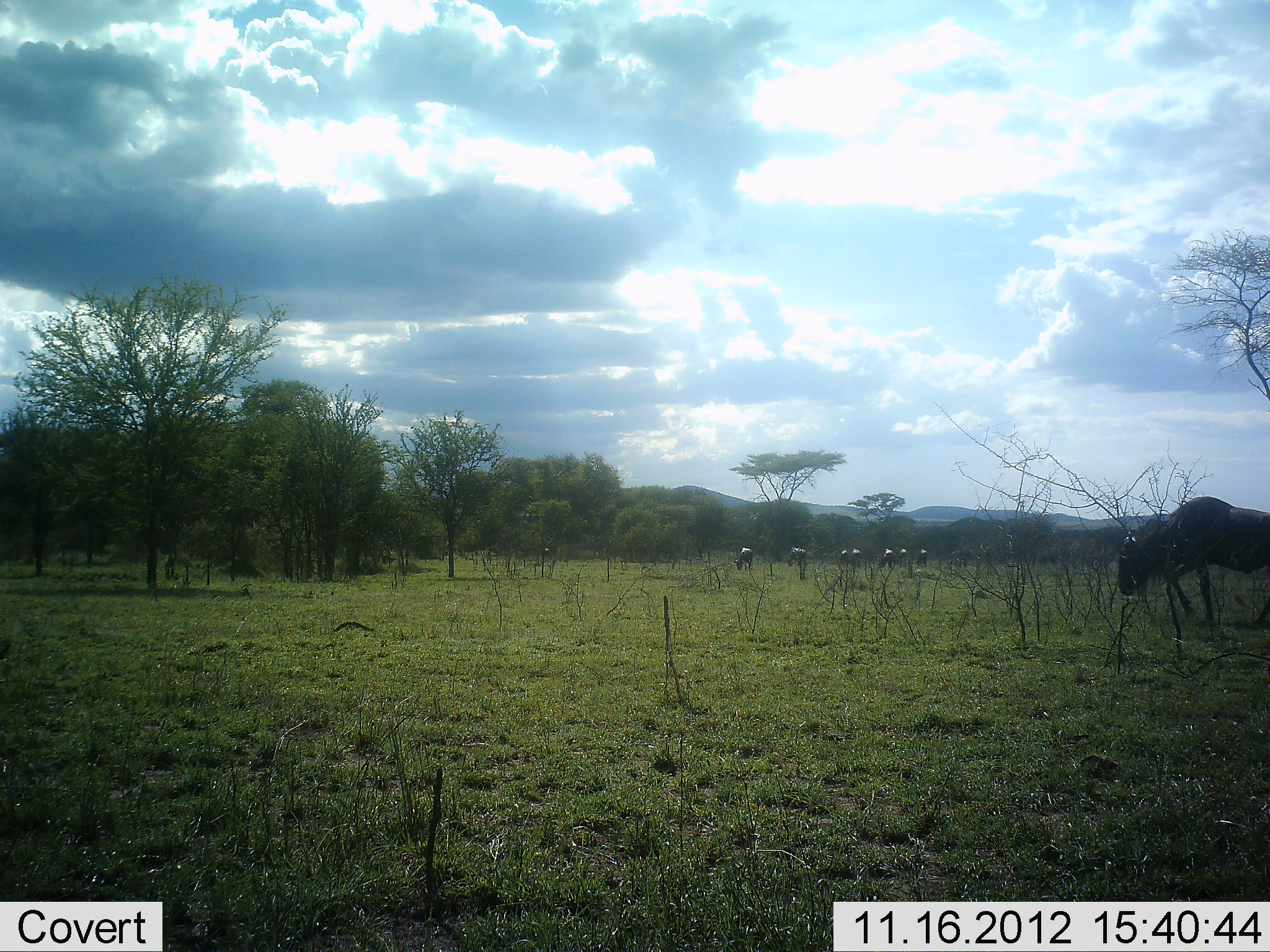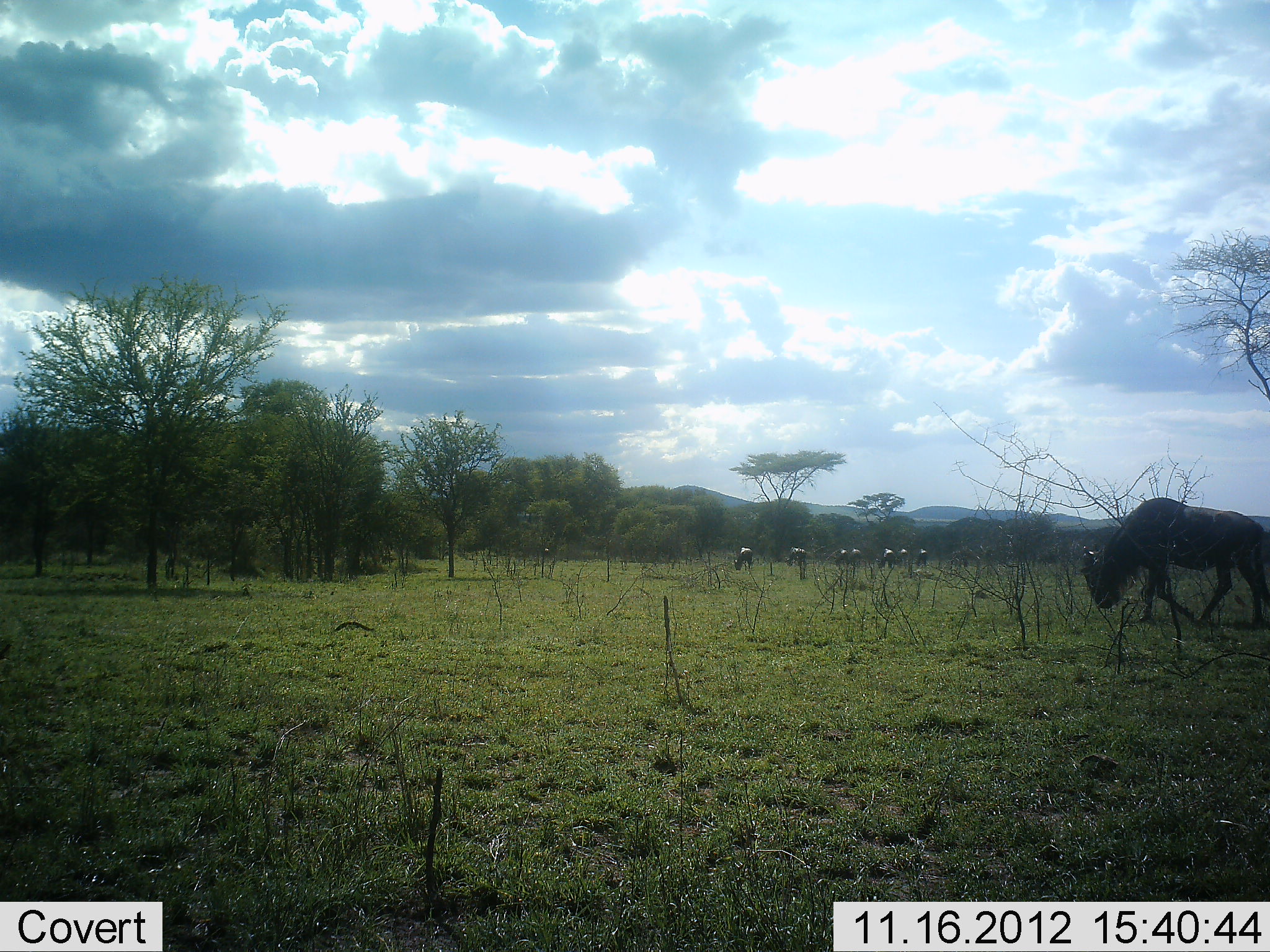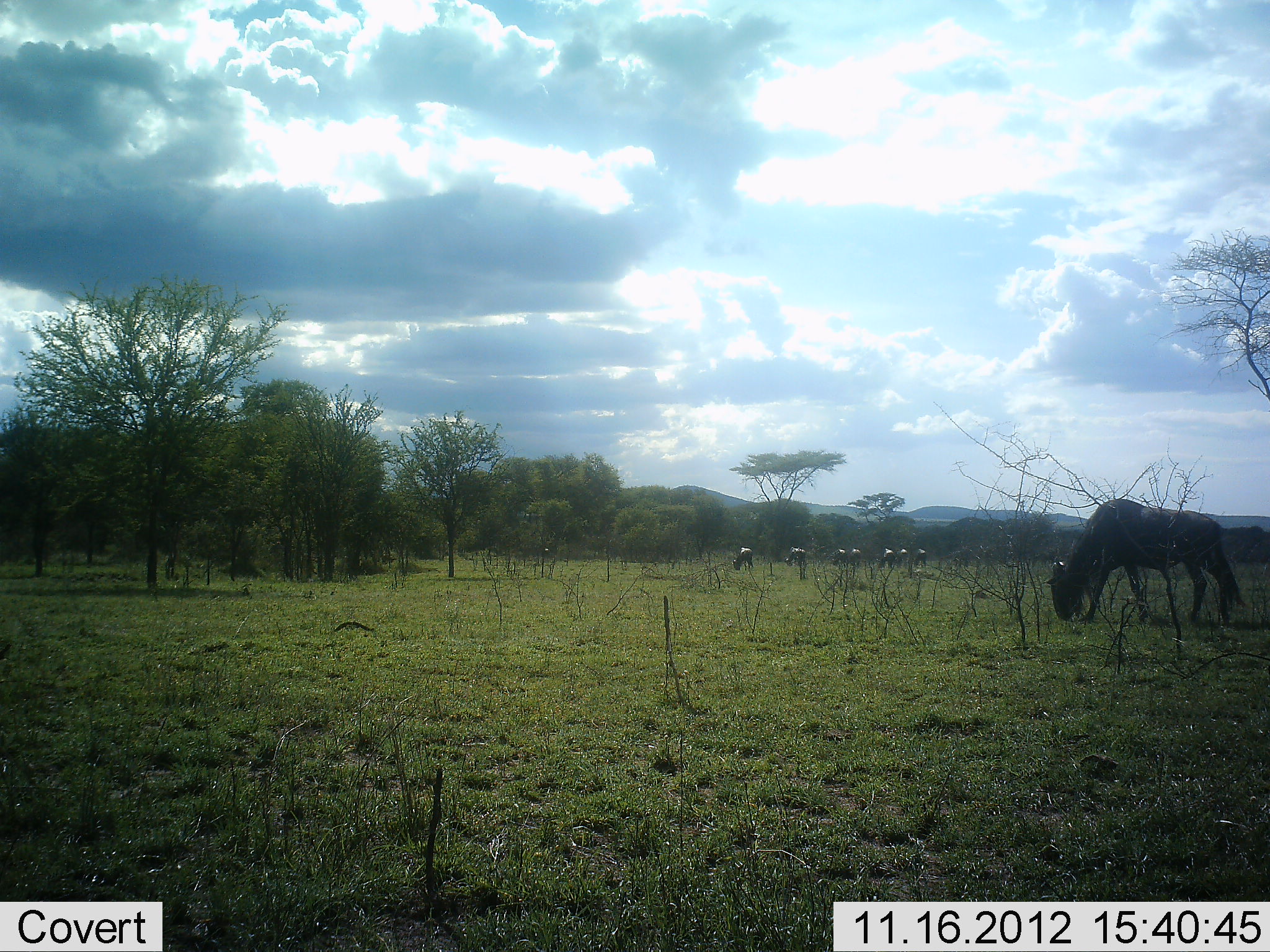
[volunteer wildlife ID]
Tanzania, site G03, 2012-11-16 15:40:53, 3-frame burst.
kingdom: Animalia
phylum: Chordata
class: Mammalia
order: Artiodactyla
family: Bovidae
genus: Connochaetes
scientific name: Connochaetes taurinus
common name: blue wildebeest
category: wildebeest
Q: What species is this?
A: Wildebeest (blue wildebeest) (Connochaetes taurinus).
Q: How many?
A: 8.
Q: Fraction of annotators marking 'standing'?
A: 30%.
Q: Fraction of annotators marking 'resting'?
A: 0%.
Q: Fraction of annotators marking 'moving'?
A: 90%.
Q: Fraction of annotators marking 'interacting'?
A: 0%.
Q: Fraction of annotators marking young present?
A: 0%.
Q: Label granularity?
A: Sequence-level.